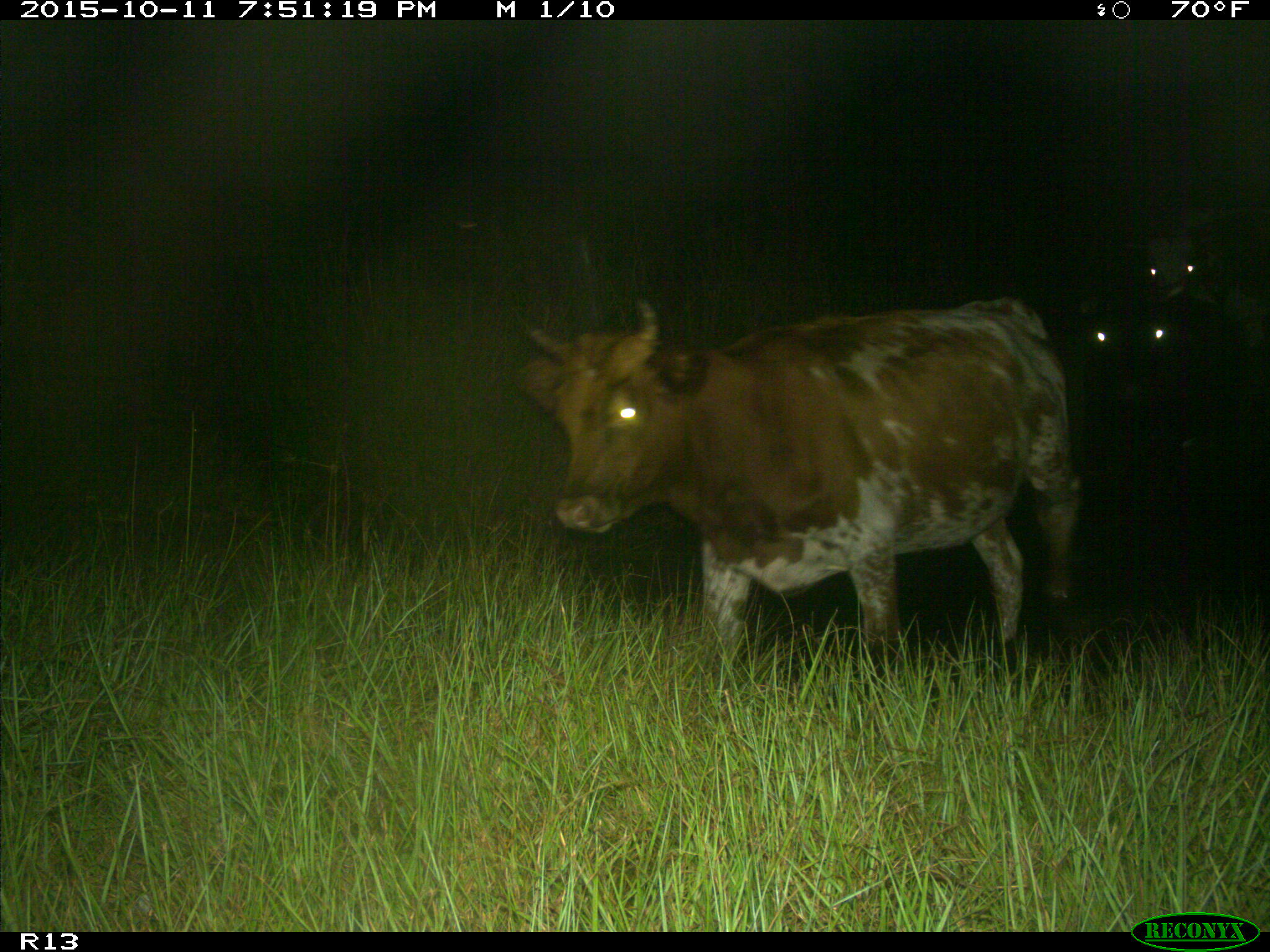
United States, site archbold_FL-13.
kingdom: Animalia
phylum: Chordata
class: Mammalia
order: Artiodactyla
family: Bovidae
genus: Bos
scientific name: Bos taurus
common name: domestic cow